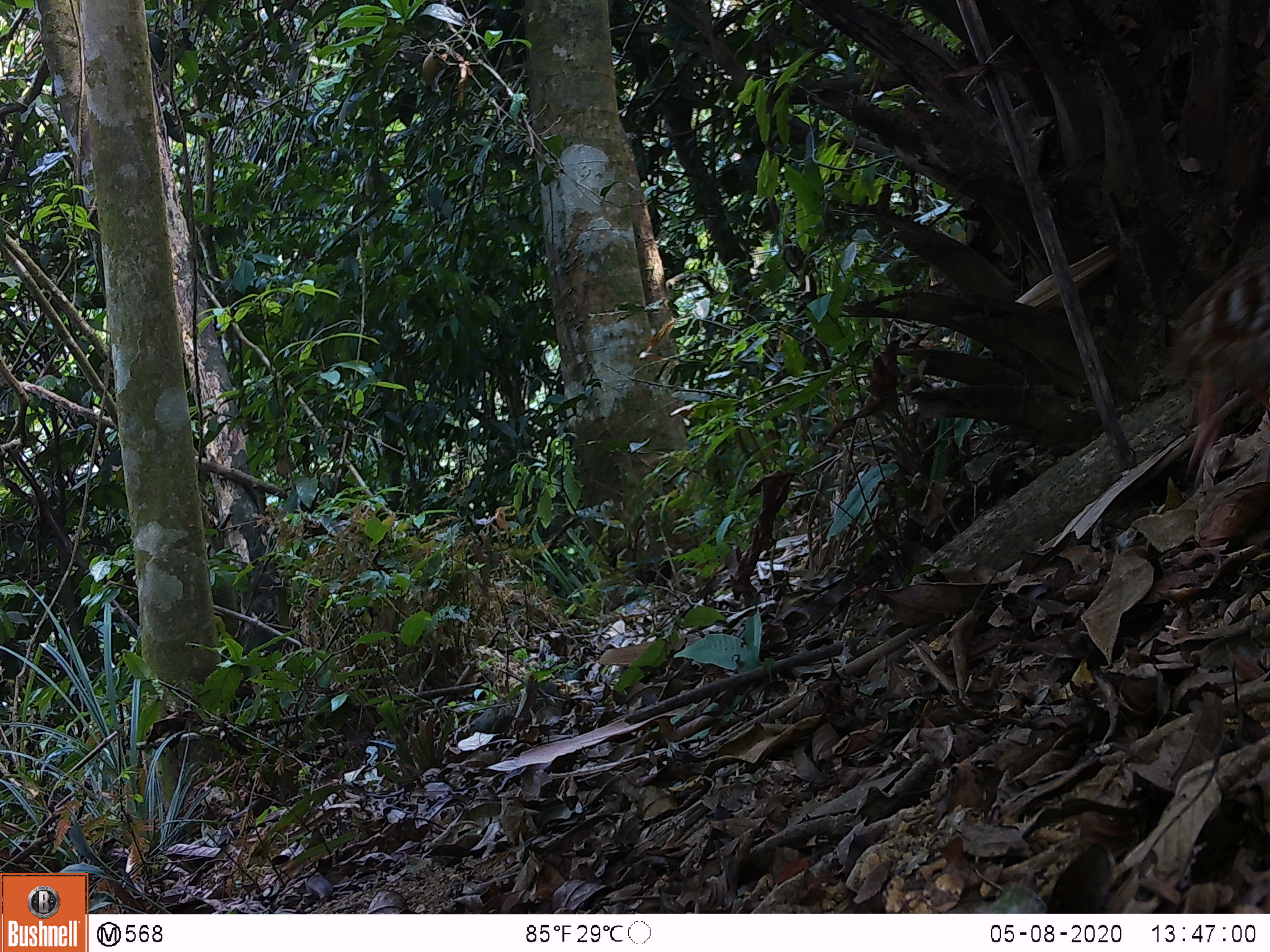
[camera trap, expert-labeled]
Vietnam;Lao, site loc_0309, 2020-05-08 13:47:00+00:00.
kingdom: Animalia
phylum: Chordata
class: Aves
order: Galliformes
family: Phasianidae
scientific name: Phasianidae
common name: partridge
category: unidentified partridge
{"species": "unidentified partridge (partridge) (Phasianidae)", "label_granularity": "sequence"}